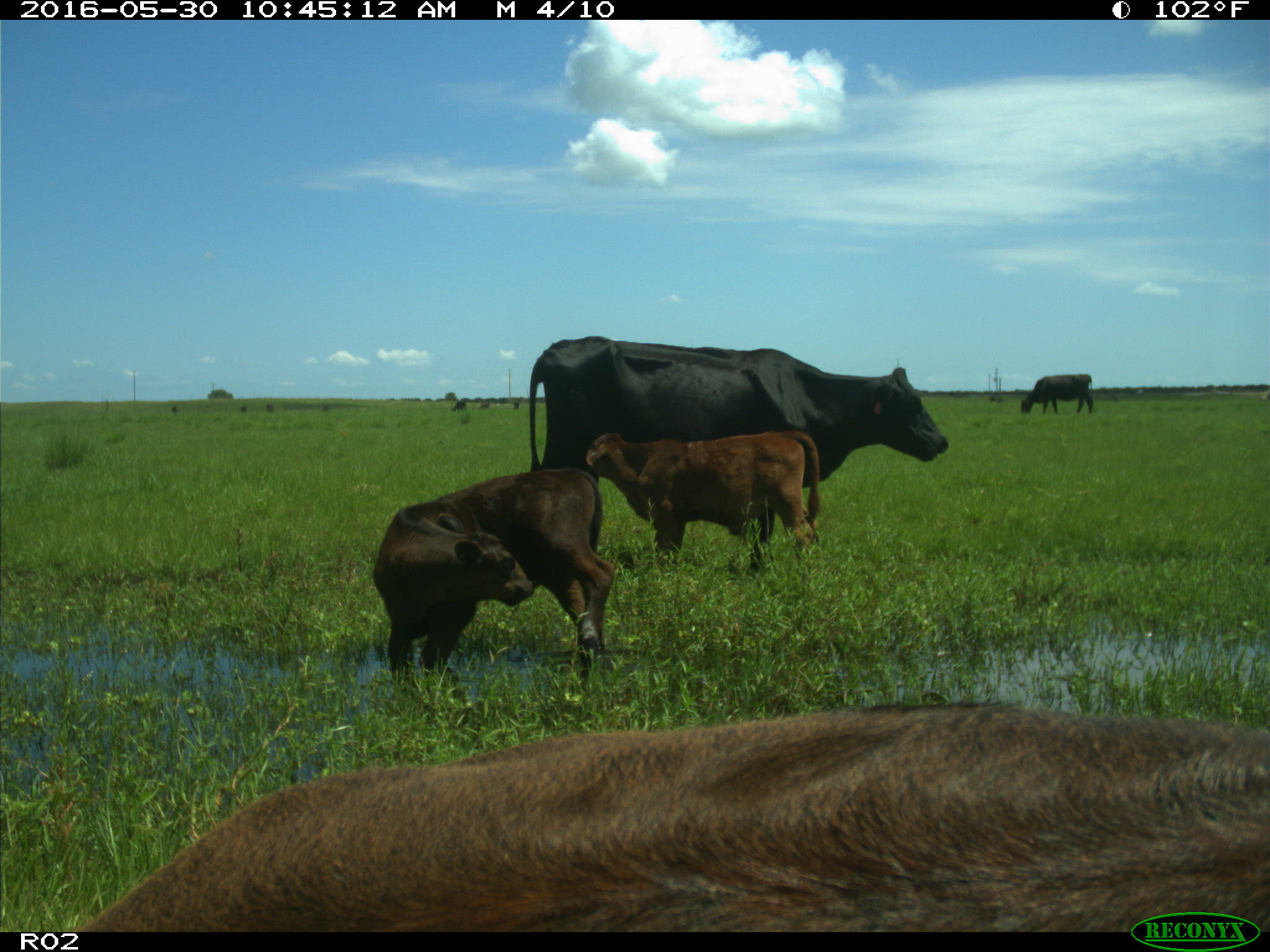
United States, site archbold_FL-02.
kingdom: Animalia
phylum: Chordata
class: Mammalia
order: Artiodactyla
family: Bovidae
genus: Bos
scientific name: Bos taurus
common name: domestic cow